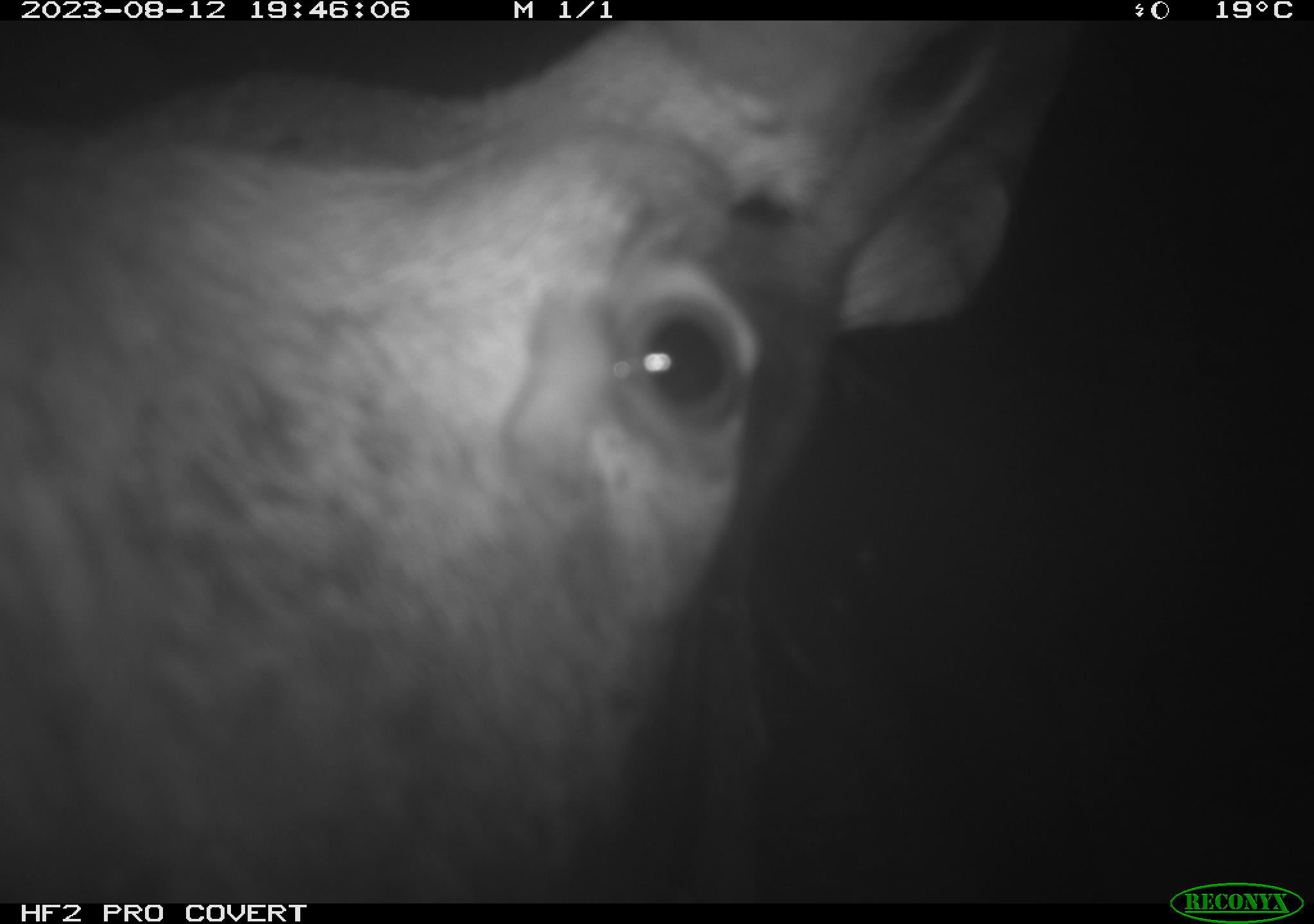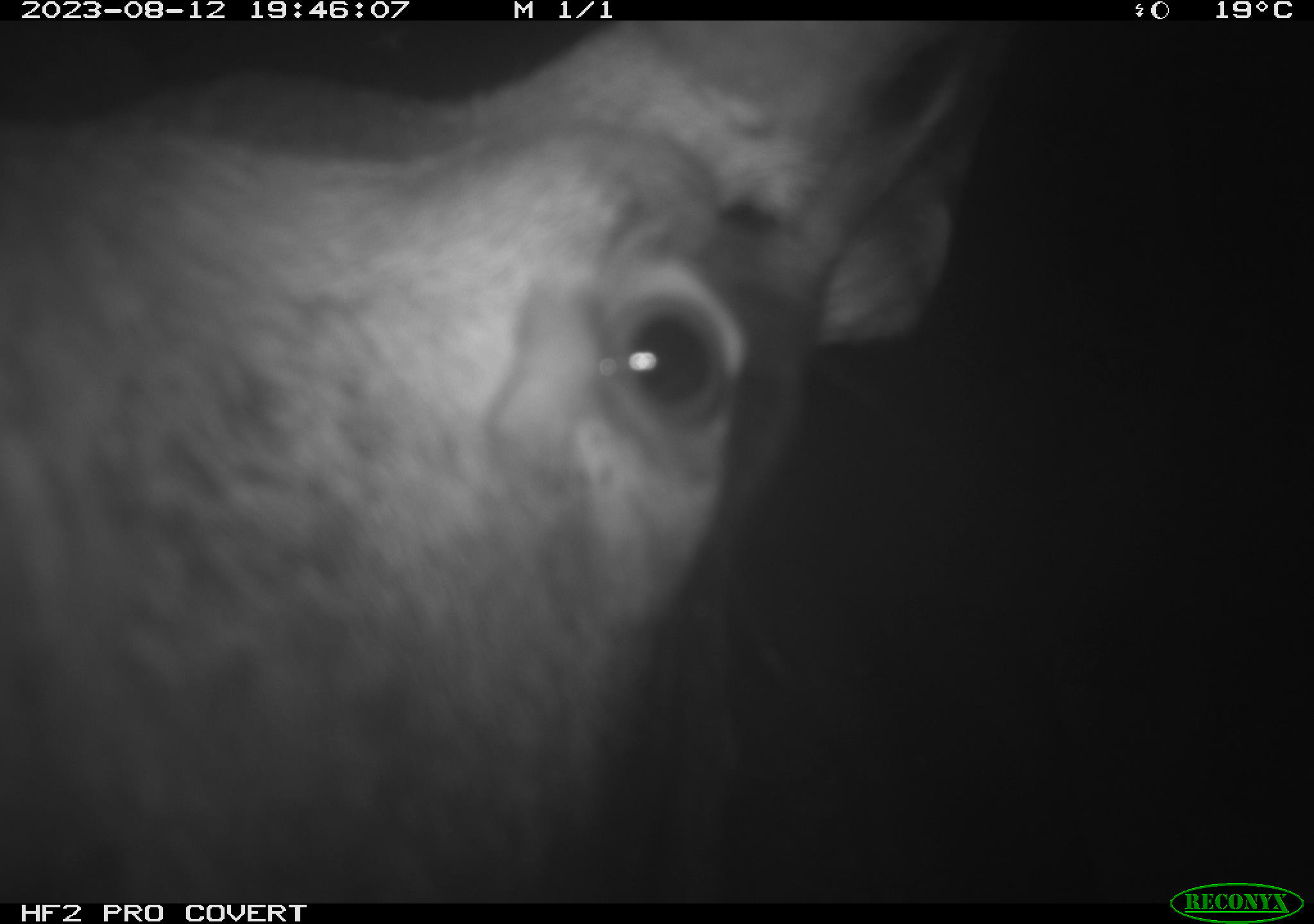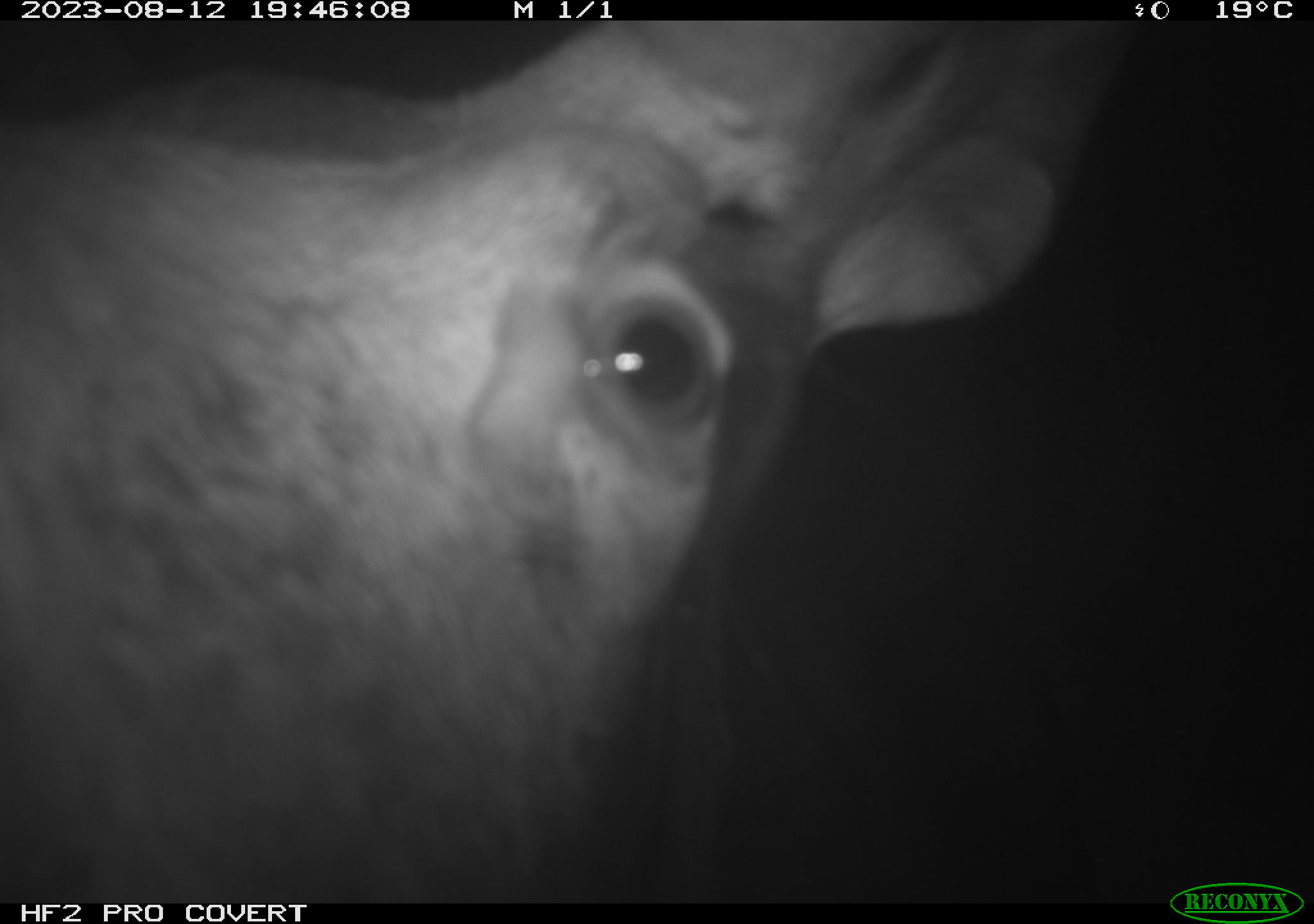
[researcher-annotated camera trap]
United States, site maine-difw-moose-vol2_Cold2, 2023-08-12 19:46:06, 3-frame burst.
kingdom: Animalia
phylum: Chordata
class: Mammalia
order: Artiodactyla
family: Cervidae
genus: Alces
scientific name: Alces alces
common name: moose